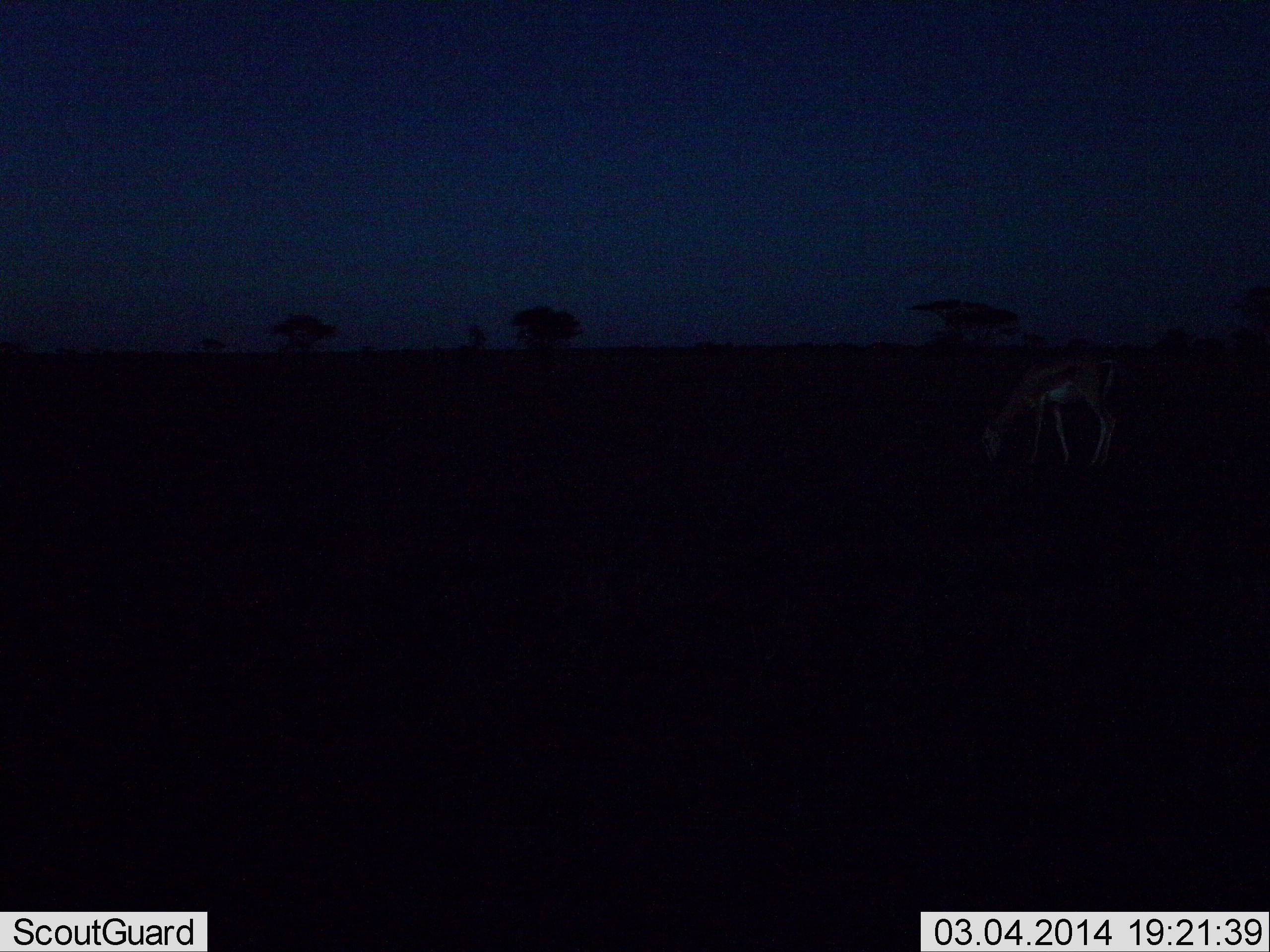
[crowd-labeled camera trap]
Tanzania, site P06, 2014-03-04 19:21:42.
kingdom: Animalia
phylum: Chordata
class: Mammalia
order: Artiodactyla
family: Bovidae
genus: Eudorcas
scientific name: Eudorcas thomsonii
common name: thomson's gazelle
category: gazellethomsons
Gazellethomsons (thomson's gazelle) (Eudorcas thomsonii), count 1. Behavior (volunteer vote fractions): standing 10%, resting 0%, moving 0%, interacting 0%. Young present (vote fraction): 0%. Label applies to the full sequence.